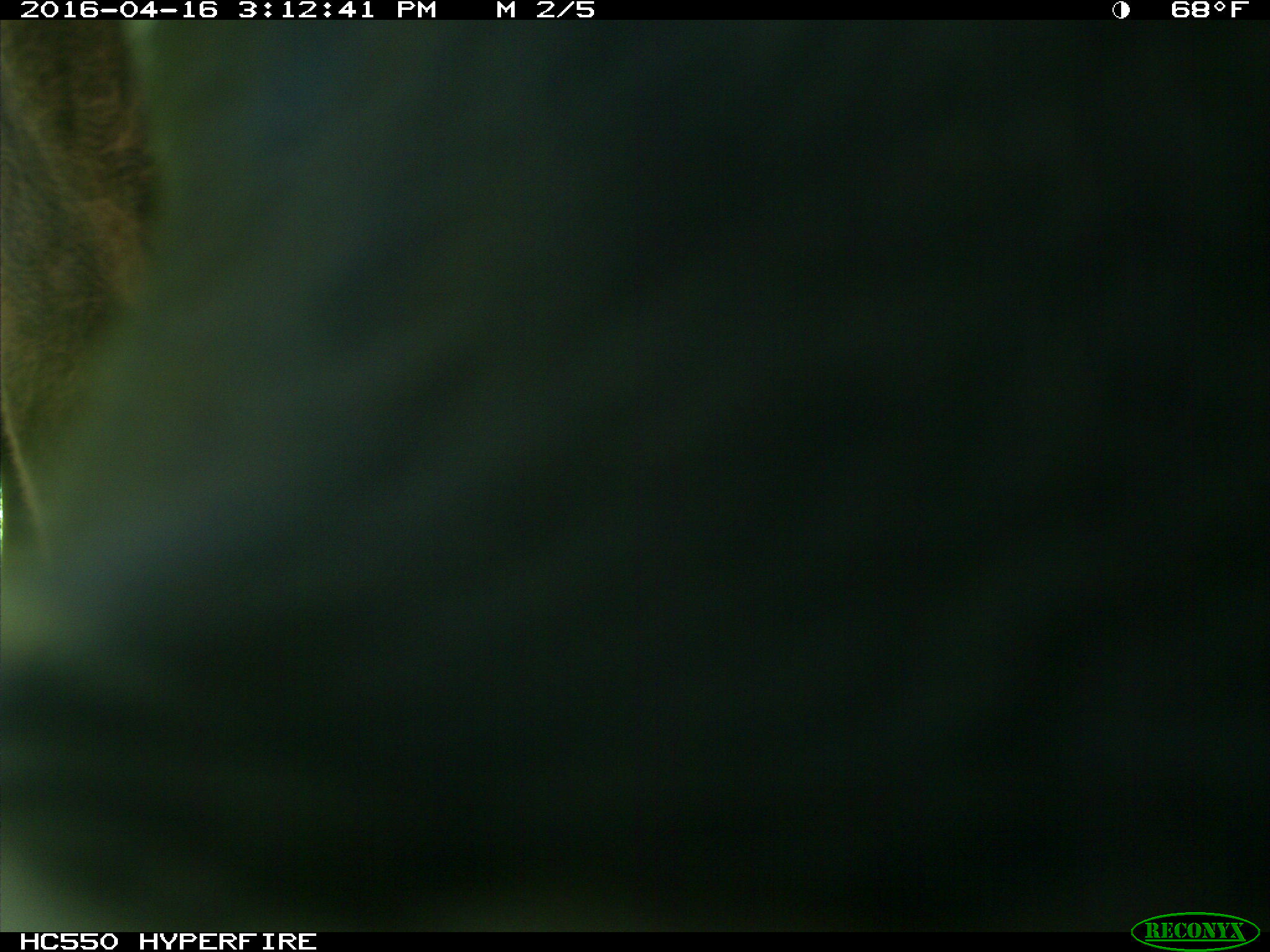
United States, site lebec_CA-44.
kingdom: Animalia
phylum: Chordata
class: Mammalia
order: Artiodactyla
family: Bovidae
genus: Bos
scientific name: Bos taurus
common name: domestic cow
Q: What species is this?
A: Bos taurus (domestic cow).